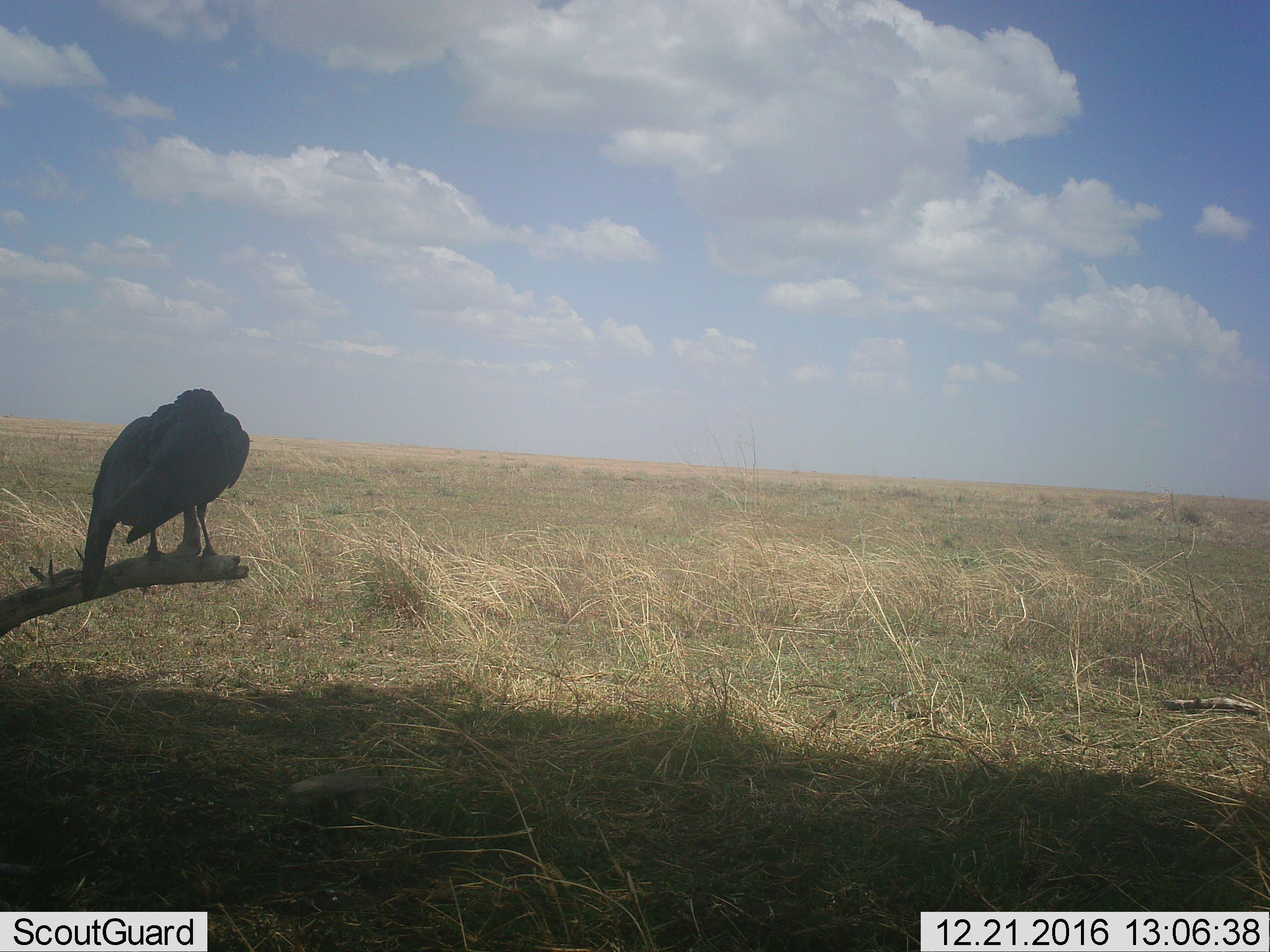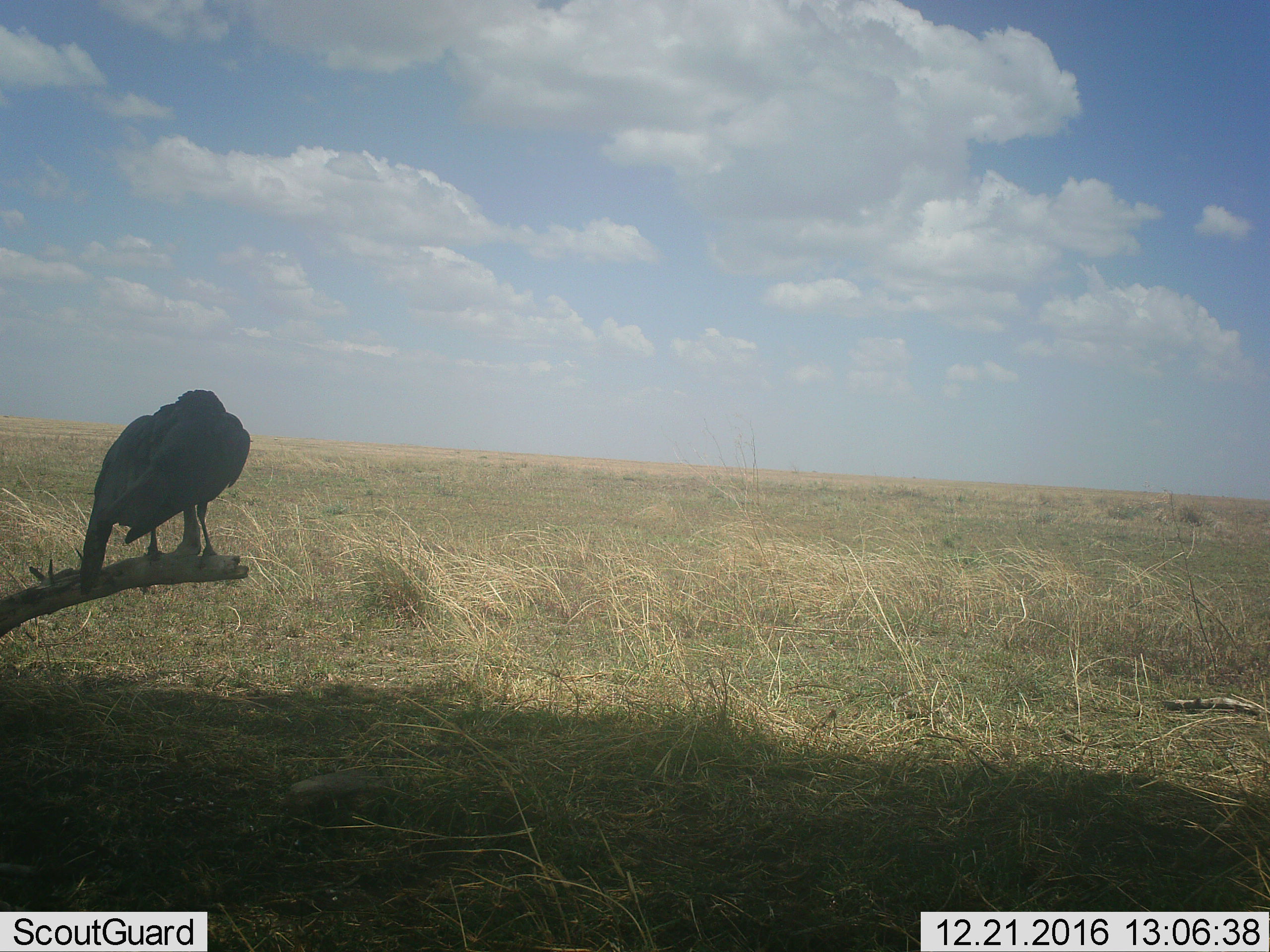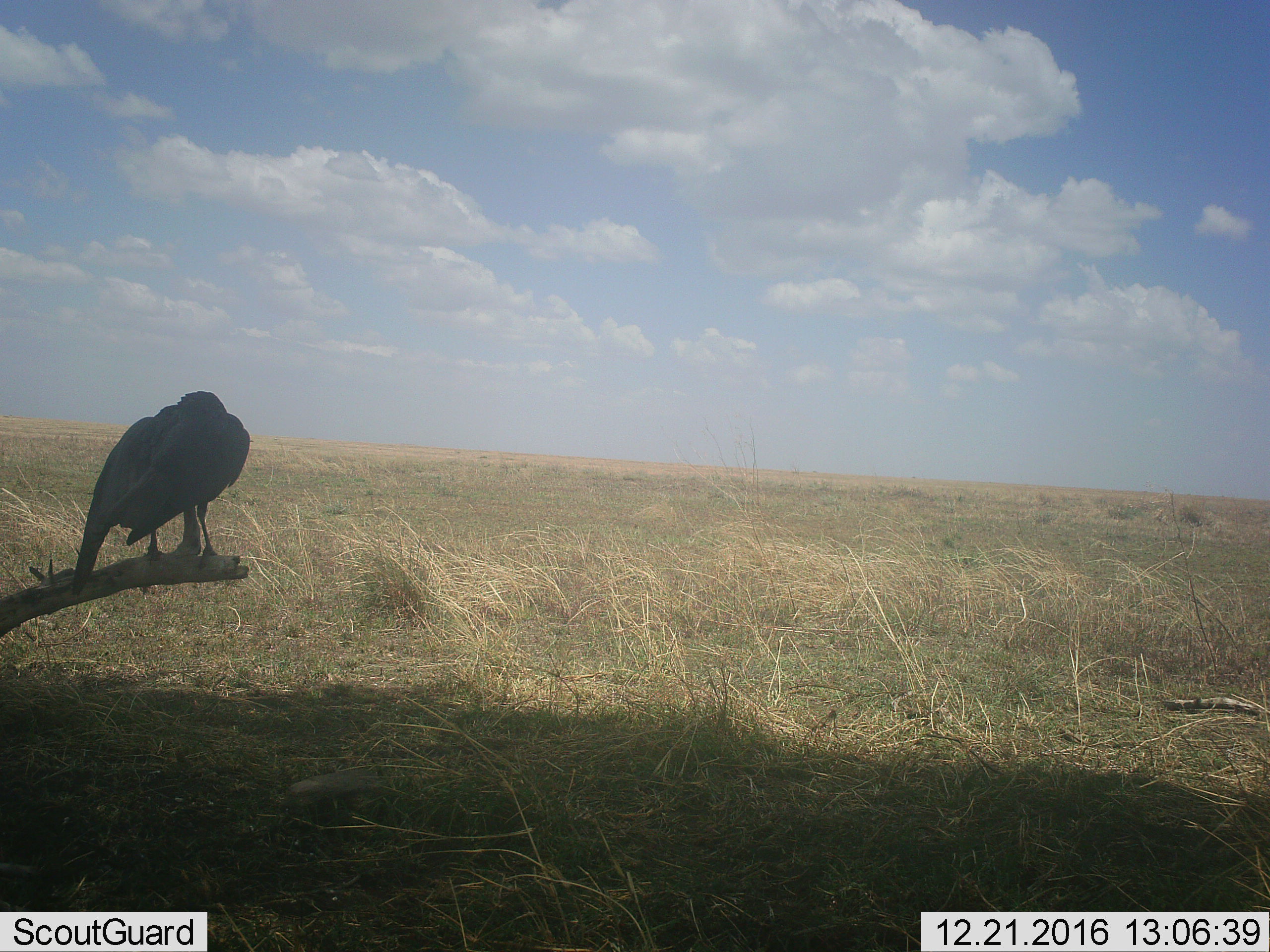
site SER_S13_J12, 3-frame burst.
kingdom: Animalia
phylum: Chordata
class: Aves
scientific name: Aves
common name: bird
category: birdother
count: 1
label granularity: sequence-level